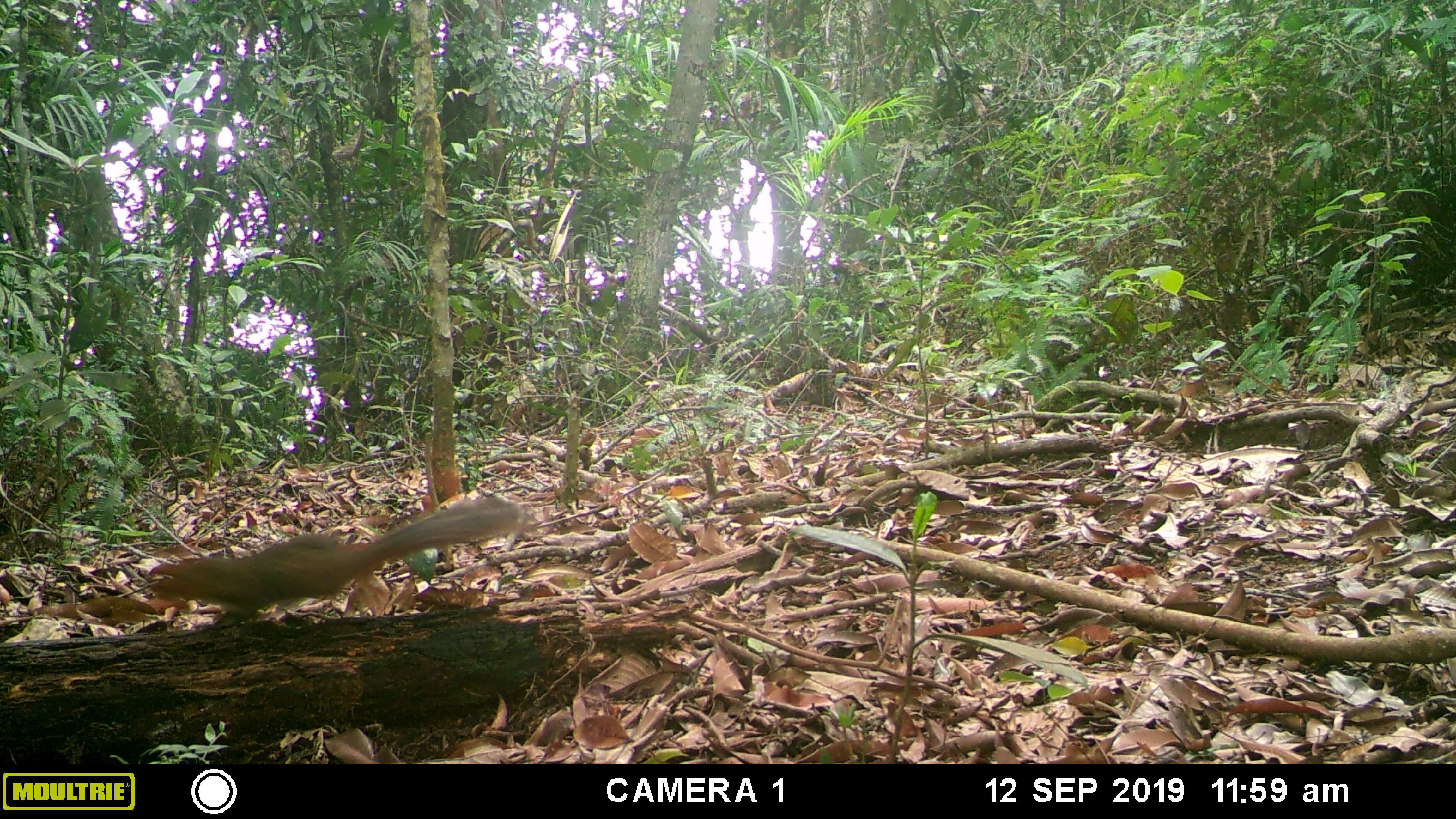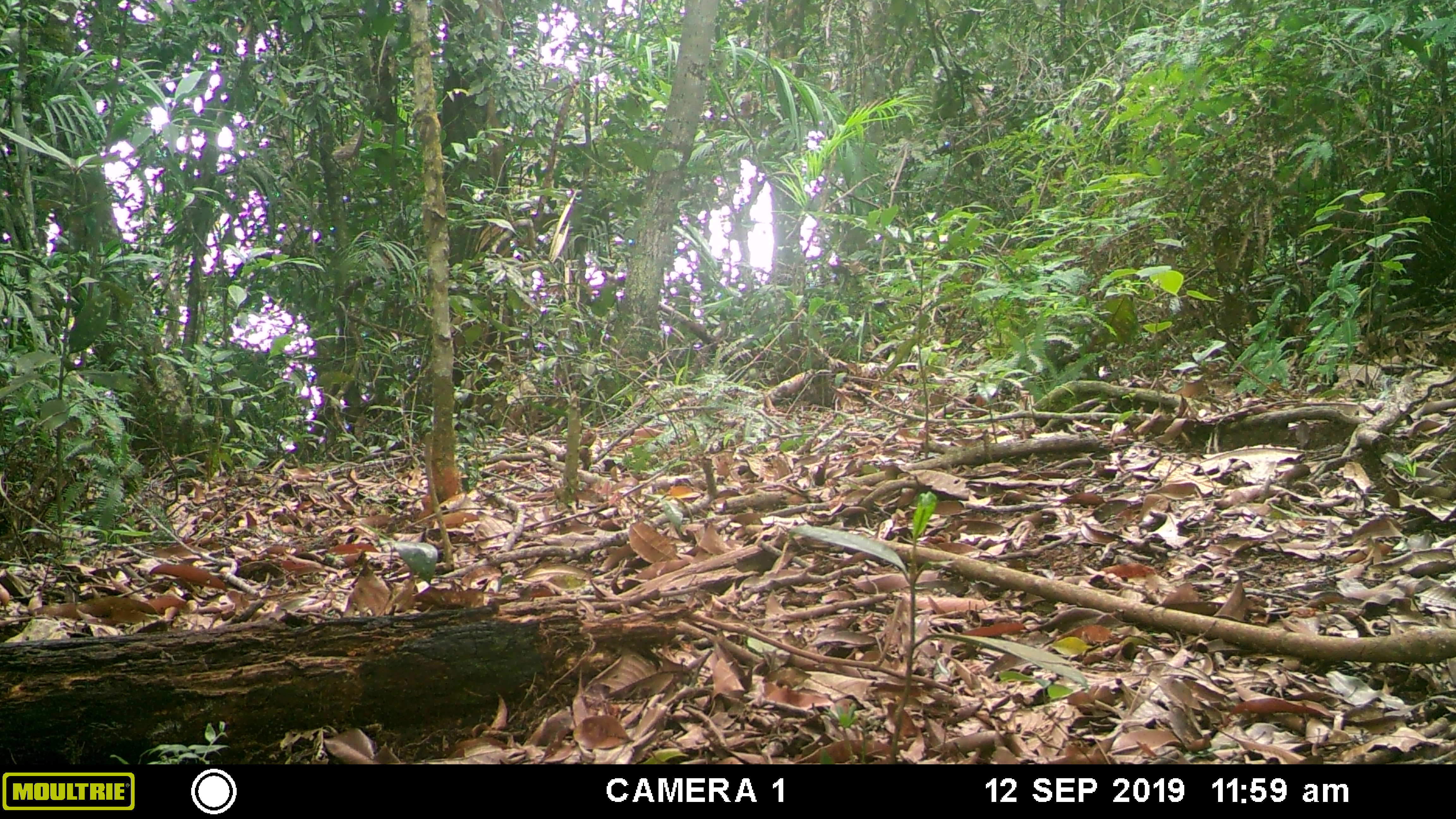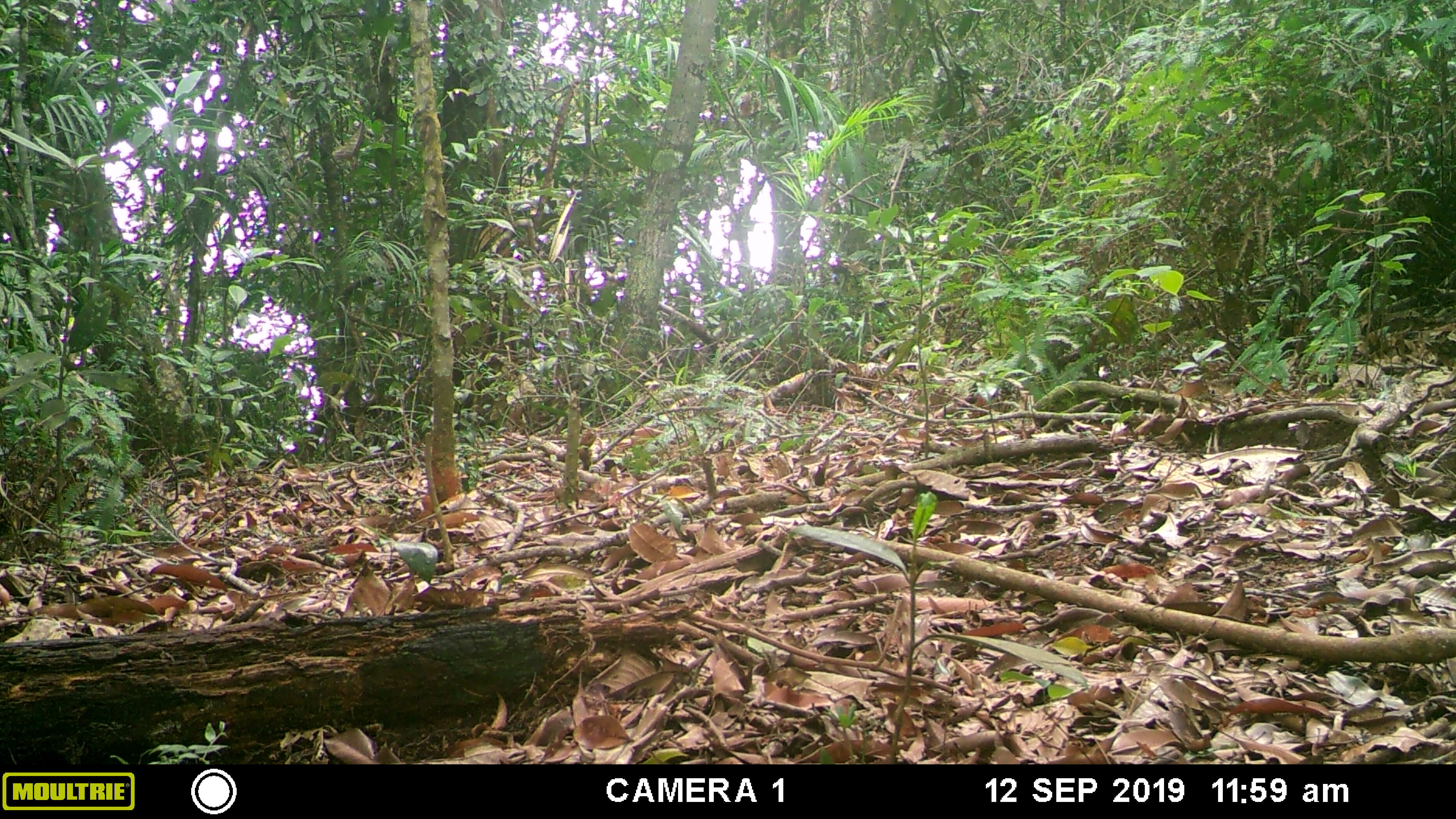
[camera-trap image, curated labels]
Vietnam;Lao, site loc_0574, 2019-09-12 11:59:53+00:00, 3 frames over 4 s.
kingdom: Animalia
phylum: Chordata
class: Mammalia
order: Rodentia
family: Sciuridae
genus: Dremomys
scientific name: Dremomys rufigenis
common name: red-cheeked squirrel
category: red cheeked squirrel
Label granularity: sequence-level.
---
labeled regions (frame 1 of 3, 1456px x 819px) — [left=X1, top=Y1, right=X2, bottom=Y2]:
red cheeked squirrel: [left=154, top=493, right=534, bottom=618]